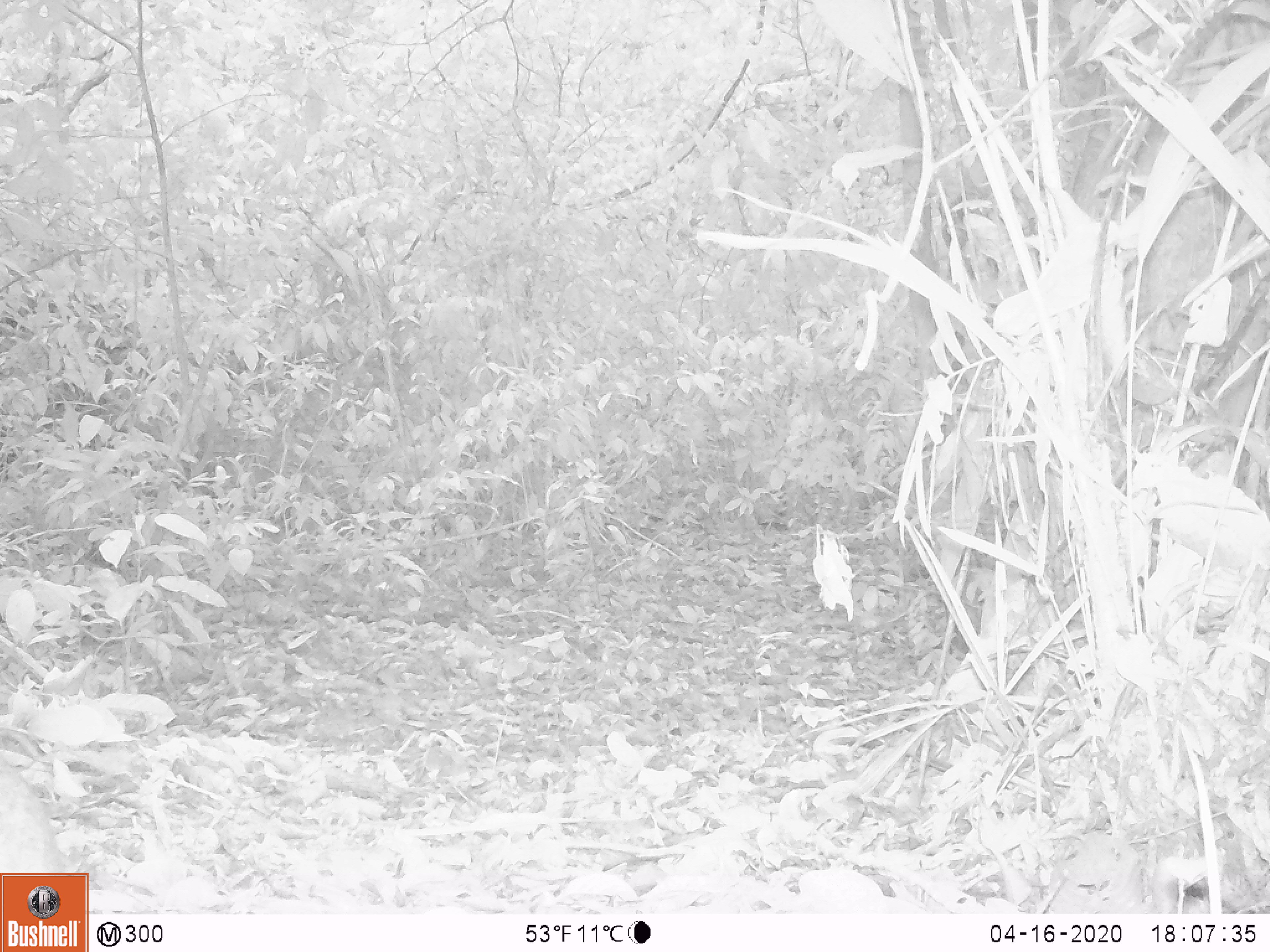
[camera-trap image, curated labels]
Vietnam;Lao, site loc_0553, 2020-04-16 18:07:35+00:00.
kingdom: Animalia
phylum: Chordata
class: Mammalia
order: Artiodactyla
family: Tragulidae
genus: Moschiola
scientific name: Moschiola meminna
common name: chevrotain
Chevrotain (Moschiola meminna). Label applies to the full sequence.